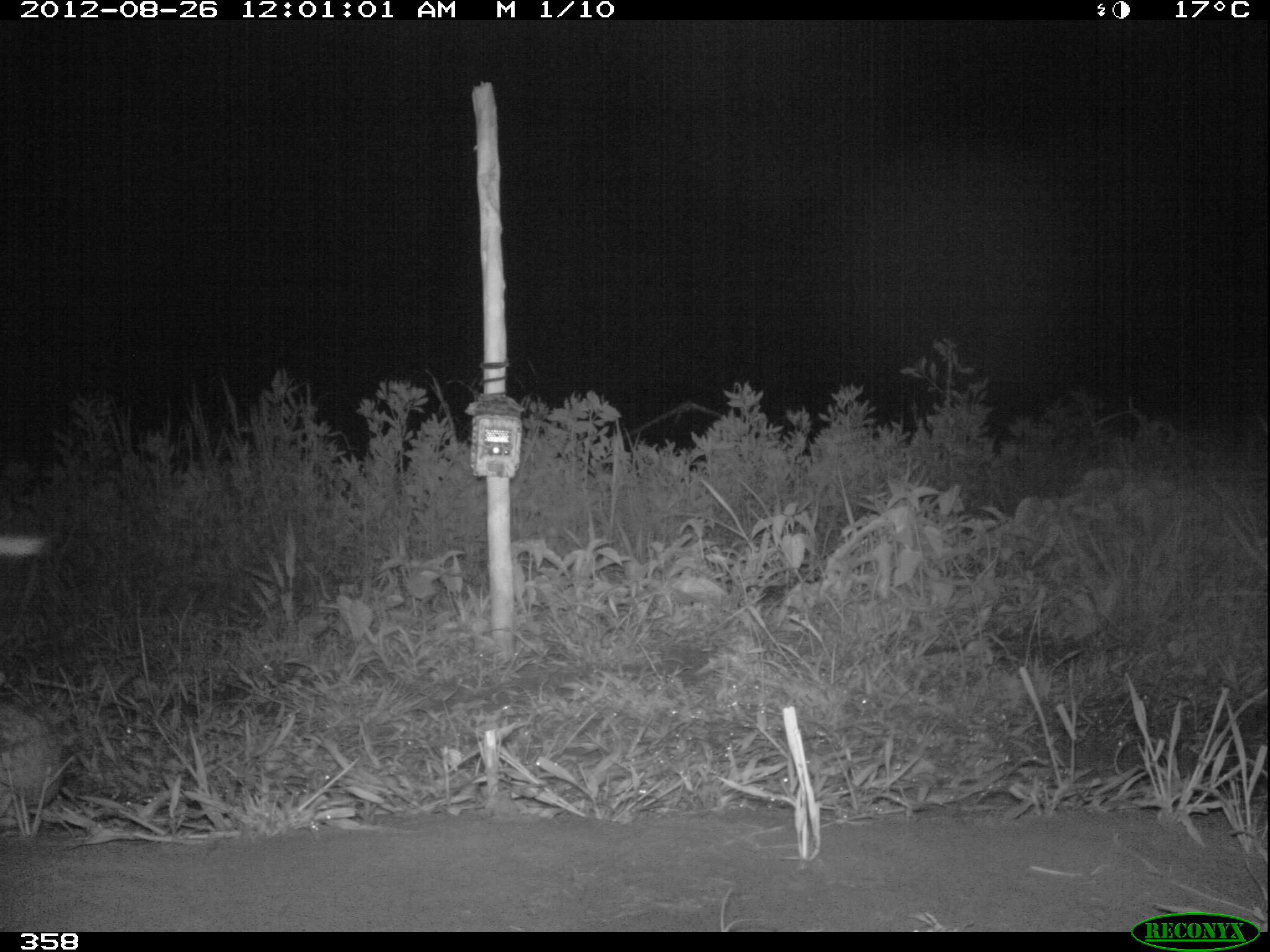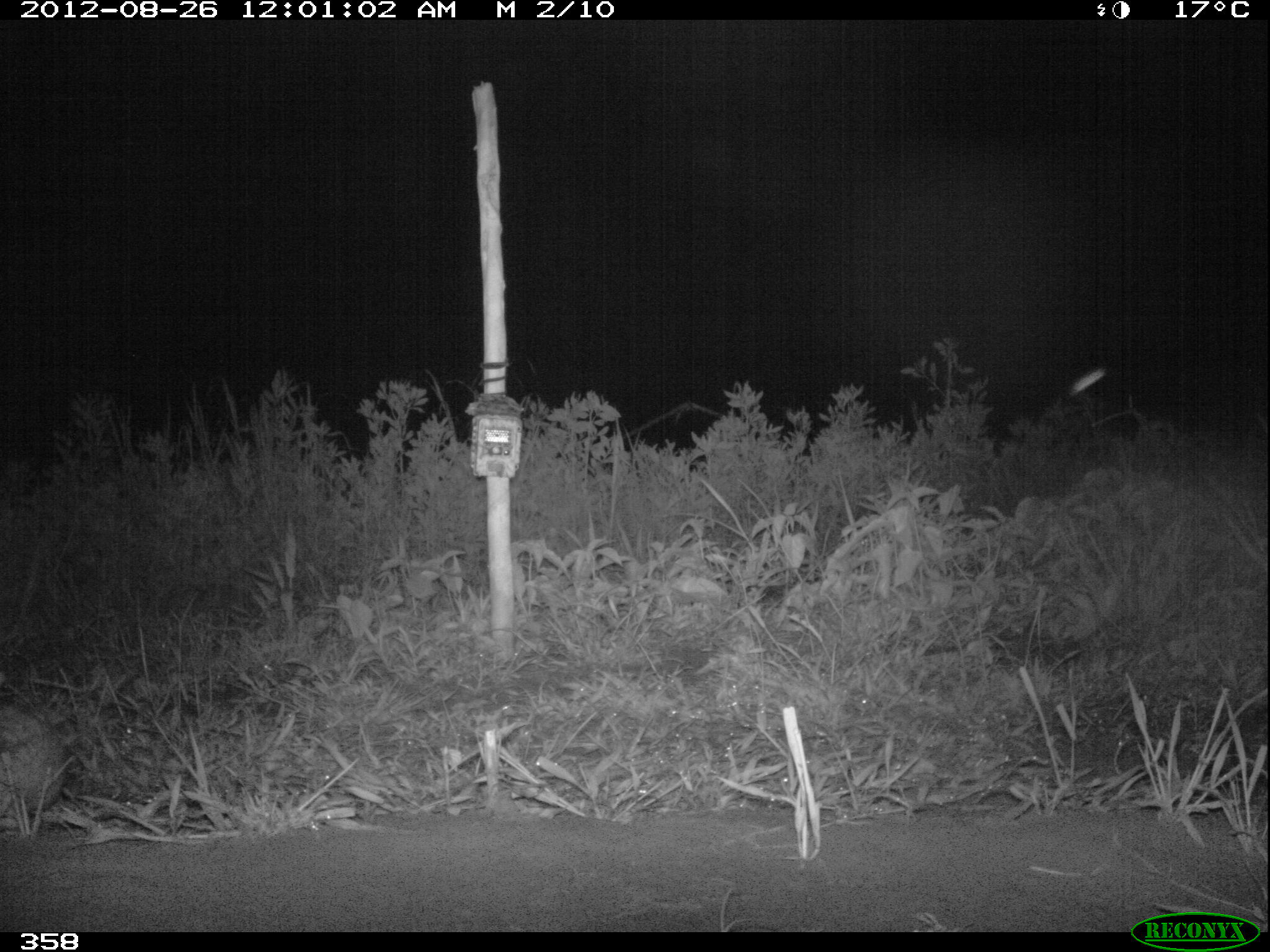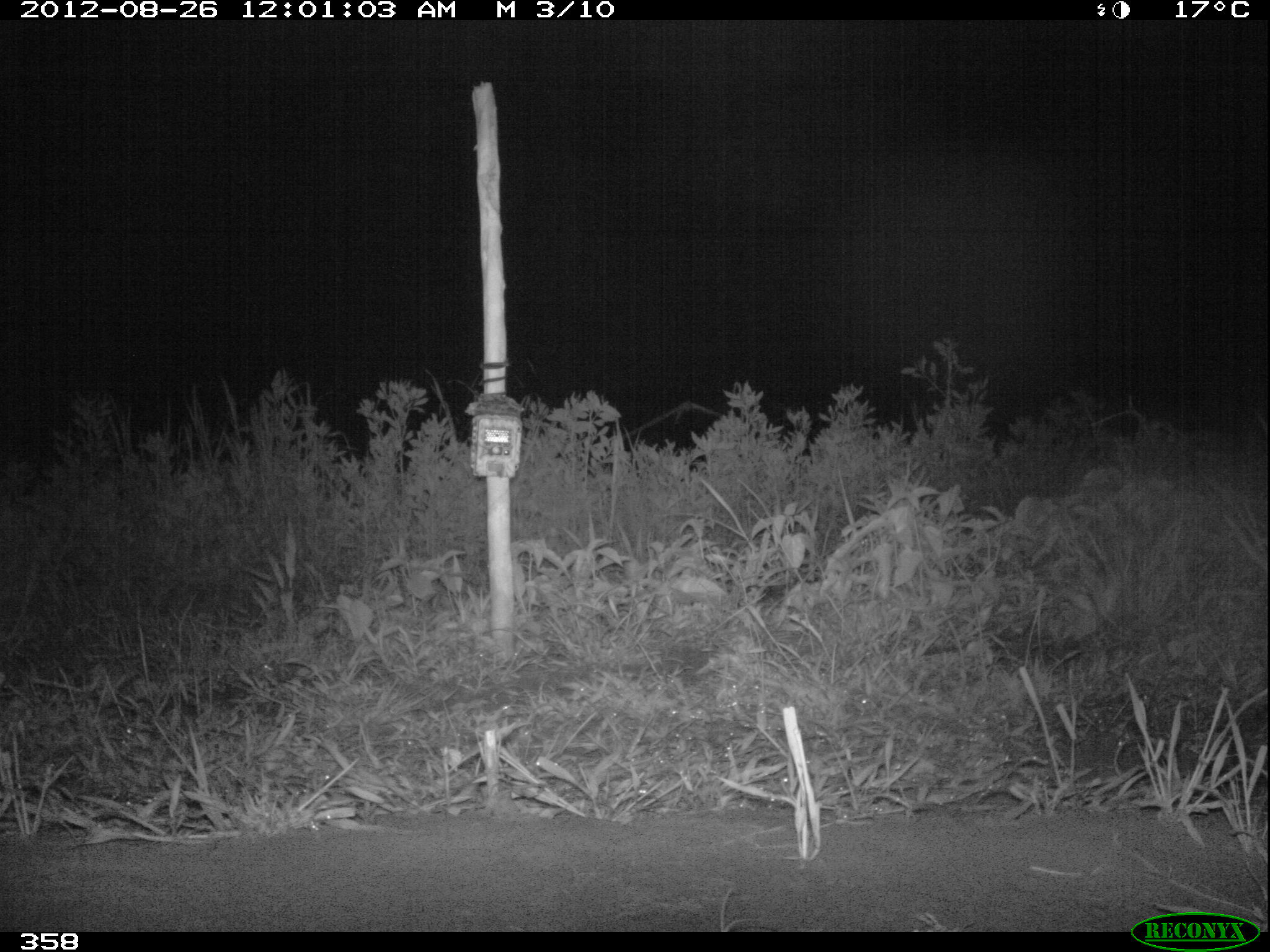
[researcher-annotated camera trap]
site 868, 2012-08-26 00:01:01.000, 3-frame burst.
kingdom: Animalia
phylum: Chordata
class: Mammalia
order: Lagomorpha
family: Leporidae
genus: Sylvilagus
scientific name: Sylvilagus brasiliensis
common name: tapeti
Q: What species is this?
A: Sylvilagus brasiliensis (tapeti).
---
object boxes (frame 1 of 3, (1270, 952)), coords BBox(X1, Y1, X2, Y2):
sylvilagus brasiliensis: BBox(0, 698, 60, 816)